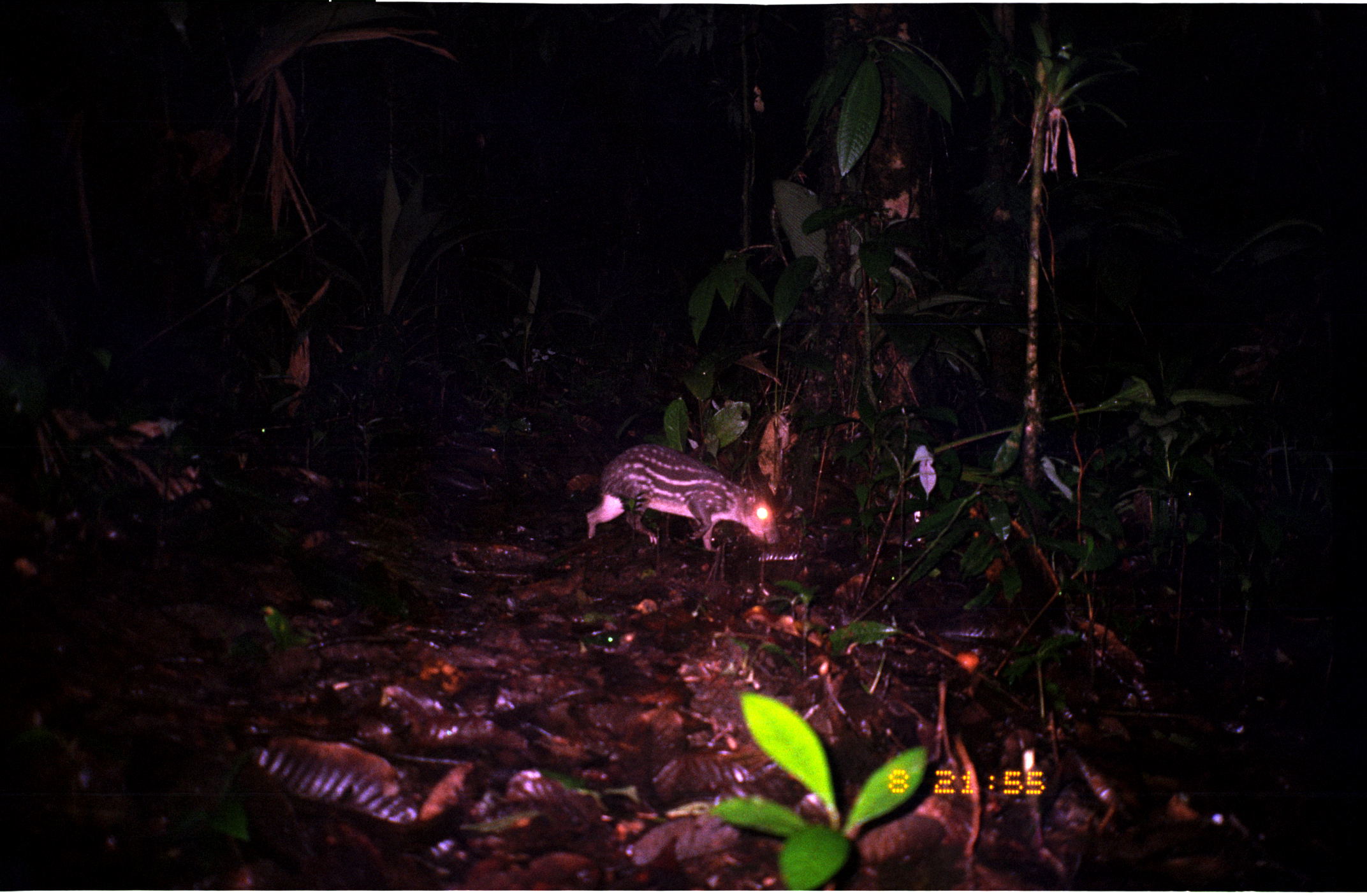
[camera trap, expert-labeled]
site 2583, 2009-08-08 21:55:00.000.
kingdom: Animalia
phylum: Chordata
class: Mammalia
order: Rodentia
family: Cuniculidae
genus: Cuniculus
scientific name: Cuniculus paca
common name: spotted paca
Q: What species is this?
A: Cuniculus paca (spotted paca).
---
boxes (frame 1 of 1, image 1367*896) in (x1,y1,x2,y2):
cuniculus paca: (585,444,778,552)